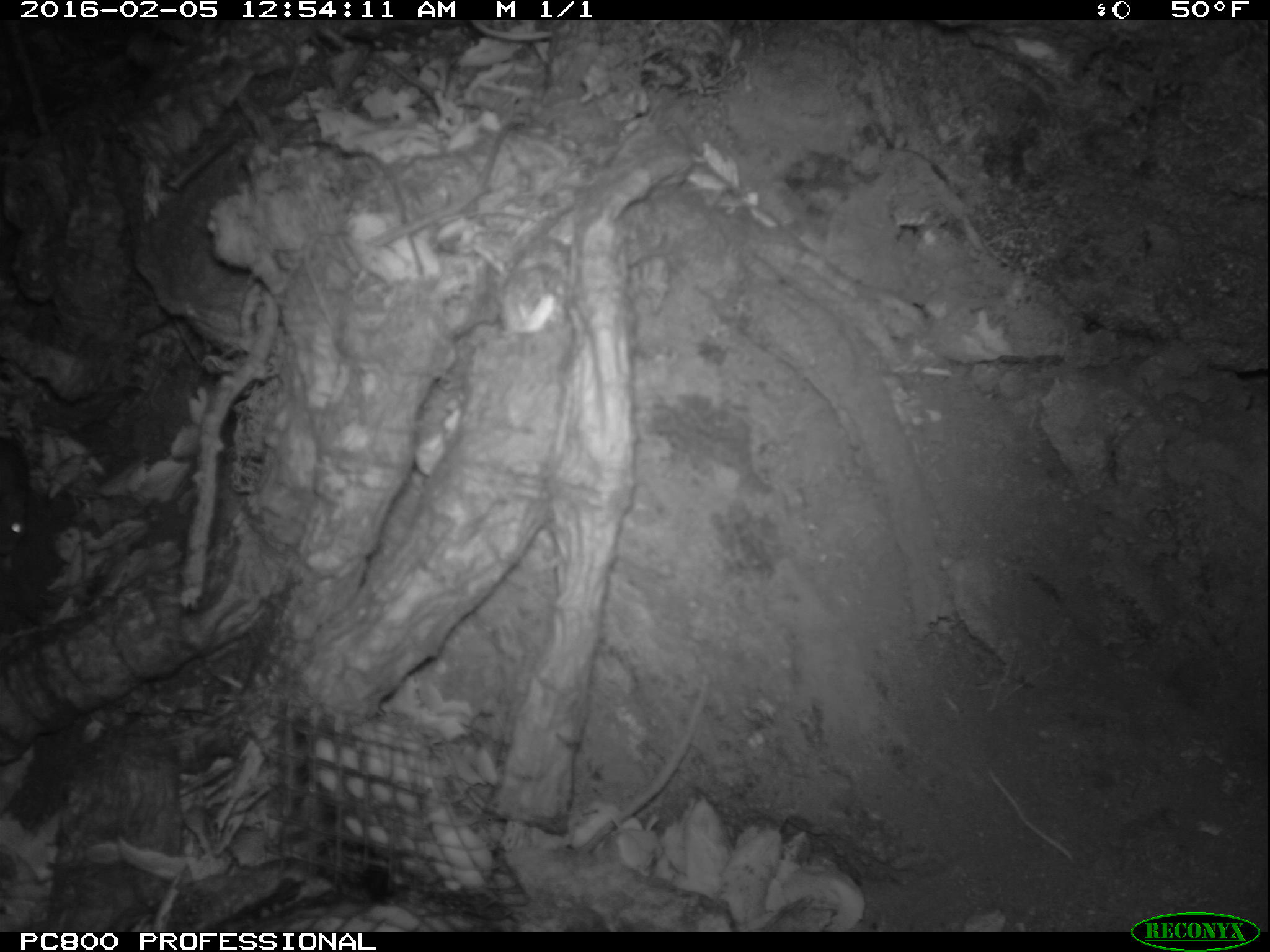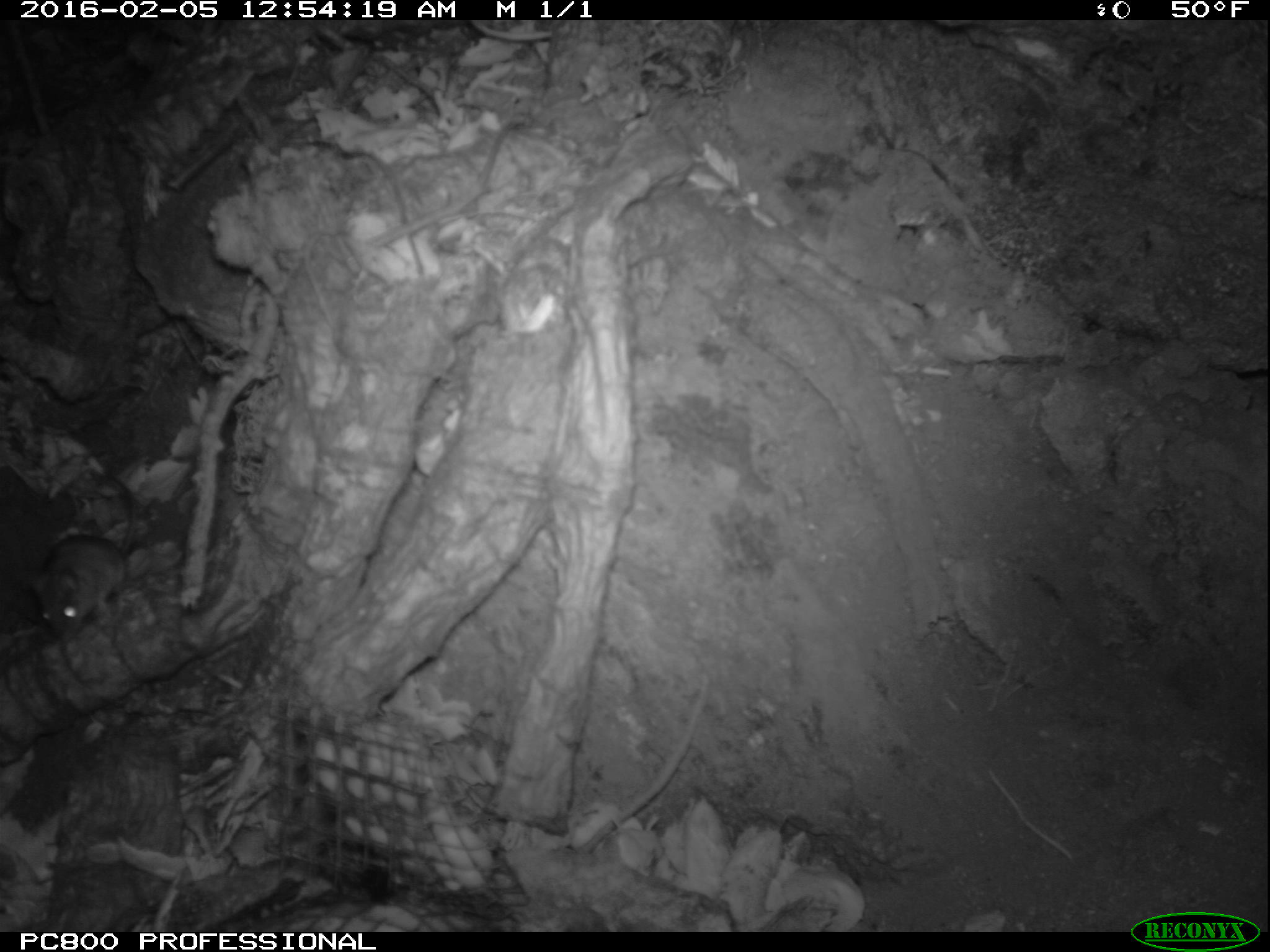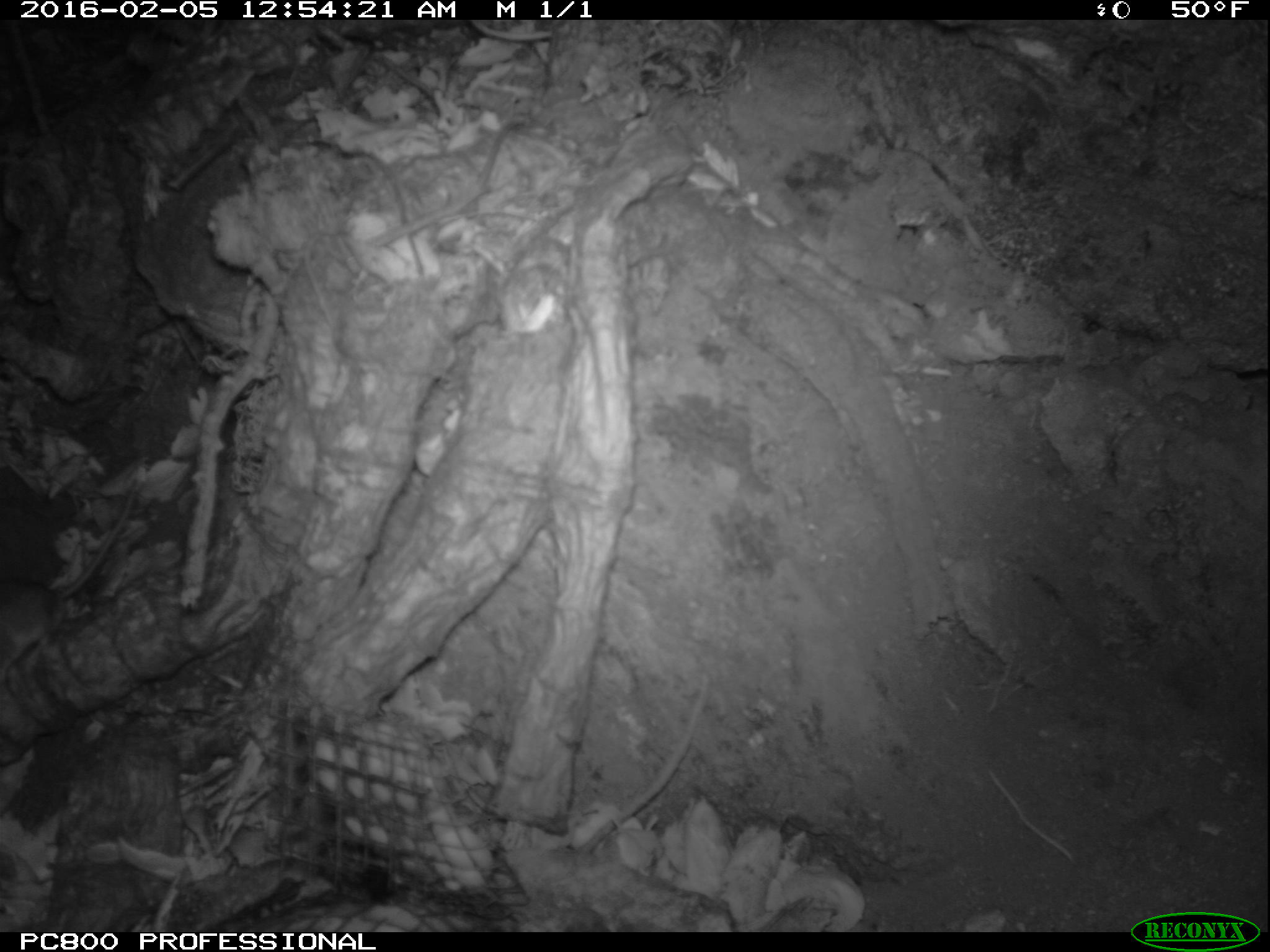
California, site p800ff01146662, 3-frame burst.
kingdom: Animalia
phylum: Chordata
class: Mammalia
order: Rodentia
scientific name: Rodentia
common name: rodent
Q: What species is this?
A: Rodent (Rodentia).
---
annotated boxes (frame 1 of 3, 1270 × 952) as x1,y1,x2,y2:
rodent: 0,438,30,558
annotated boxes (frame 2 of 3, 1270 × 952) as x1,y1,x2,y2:
rodent: 25,474,136,640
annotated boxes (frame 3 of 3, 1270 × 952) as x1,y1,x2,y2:
rodent: 0,475,140,681